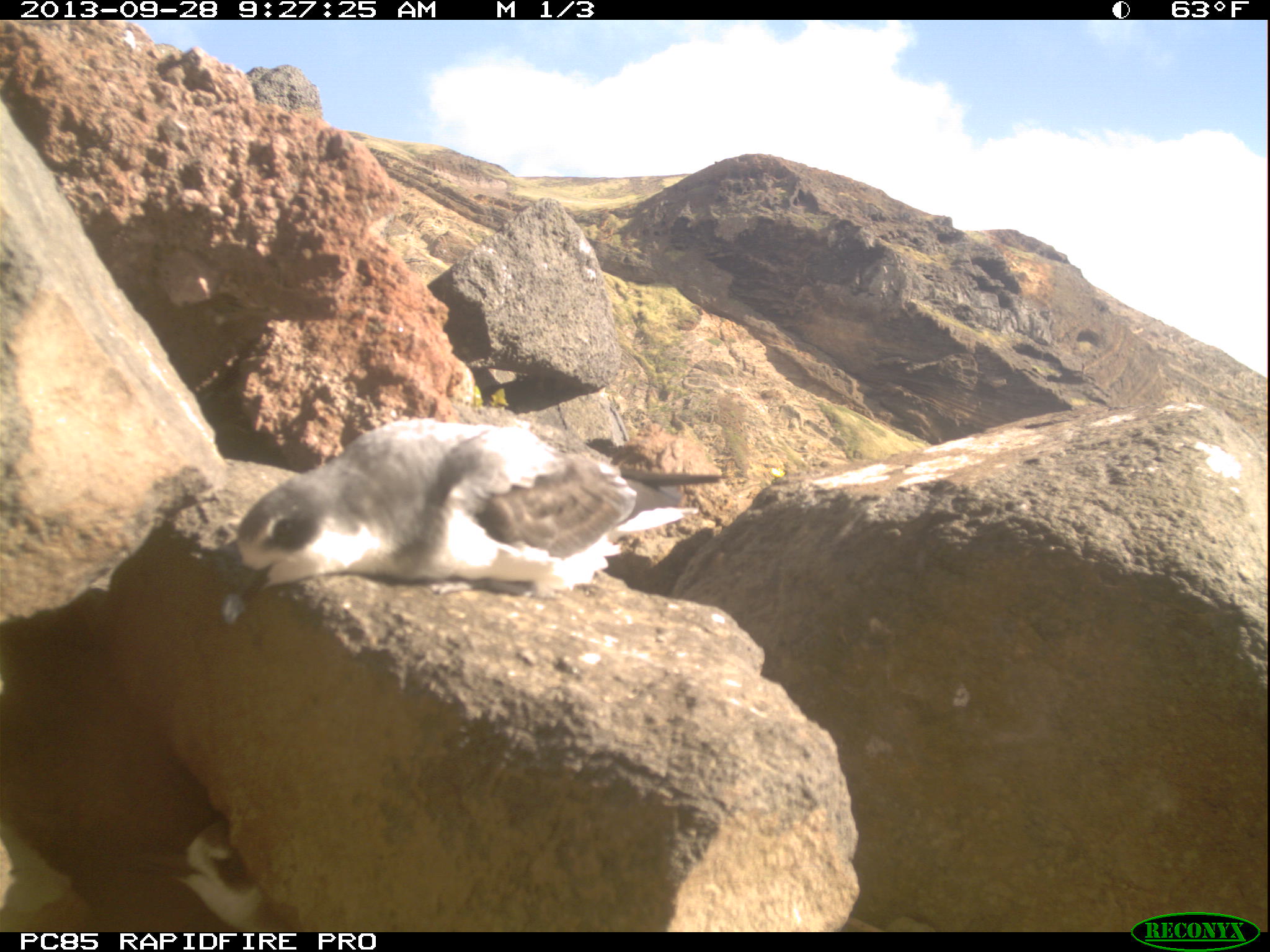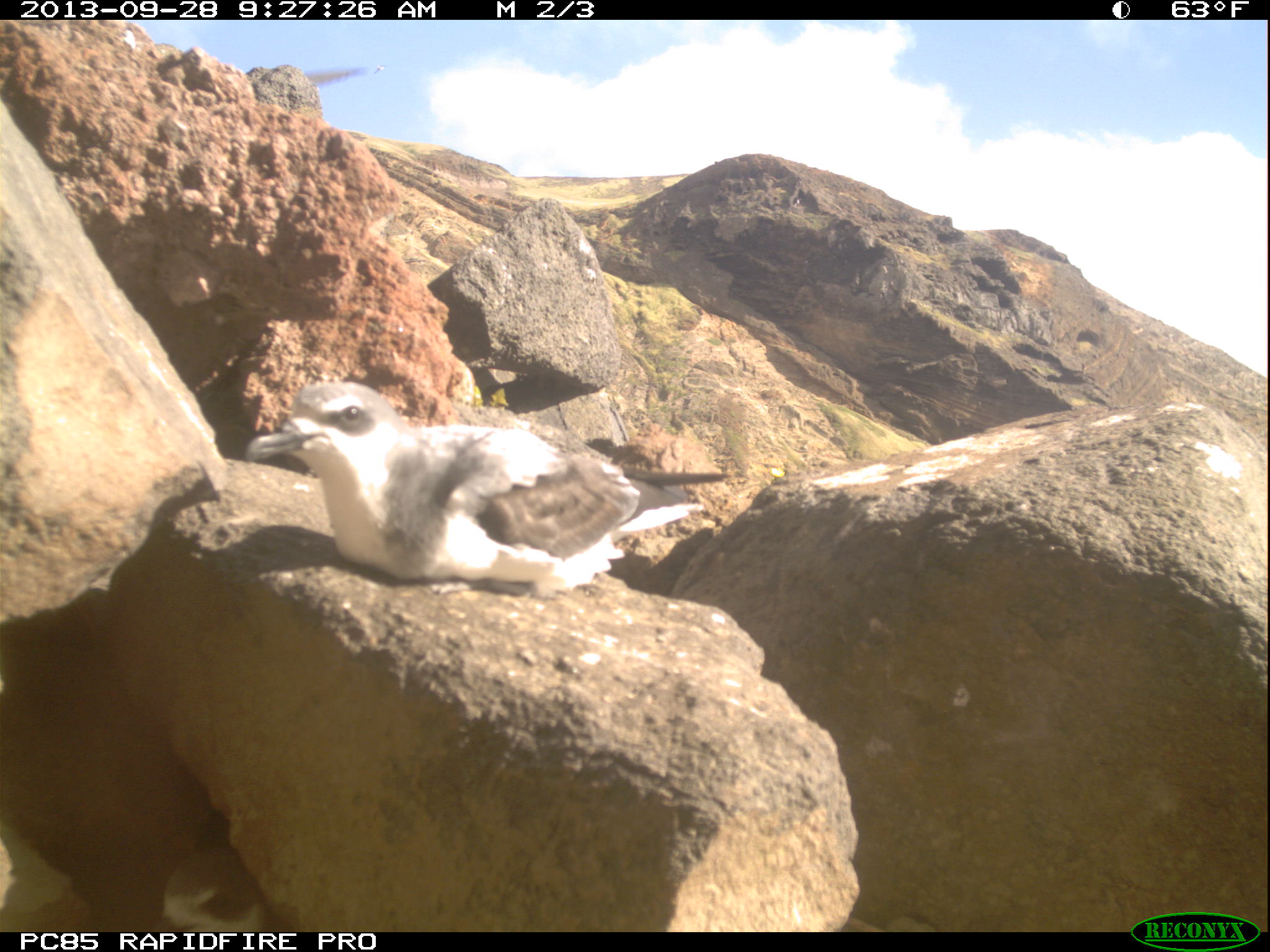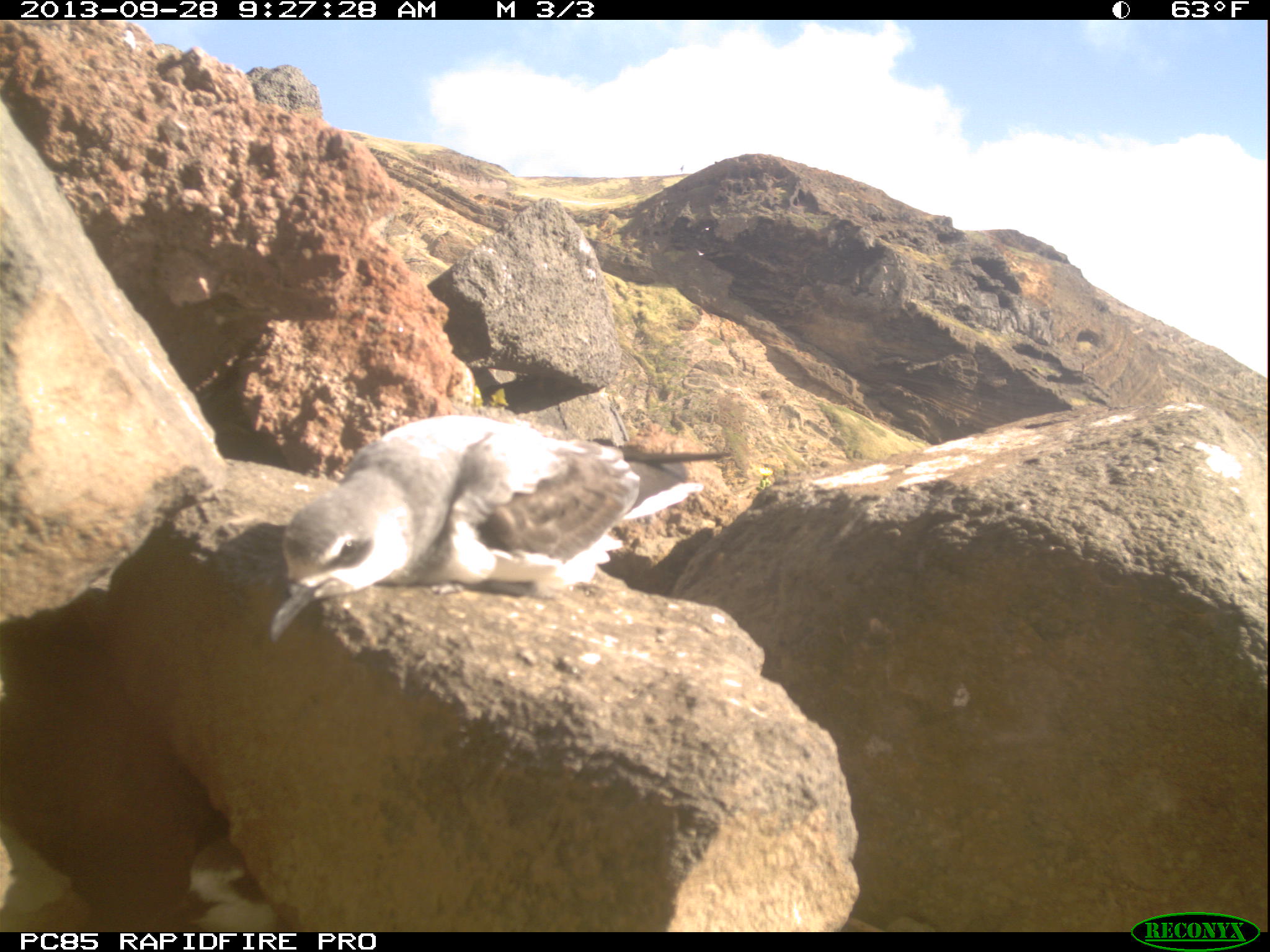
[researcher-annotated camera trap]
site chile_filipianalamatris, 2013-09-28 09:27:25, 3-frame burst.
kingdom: Animalia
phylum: Chordata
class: Aves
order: Procellariiformes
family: Procellariidae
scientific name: Procellariidae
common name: petrel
Petrel (Procellariidae).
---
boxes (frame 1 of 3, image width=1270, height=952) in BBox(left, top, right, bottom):
petrel: BBox(218, 414, 687, 601)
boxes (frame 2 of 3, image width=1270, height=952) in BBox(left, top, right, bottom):
petrel: BBox(234, 378, 700, 604); BBox(143, 835, 277, 932)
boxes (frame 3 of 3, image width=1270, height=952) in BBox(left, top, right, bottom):
petrel: BBox(264, 410, 734, 637); BBox(156, 831, 283, 930)